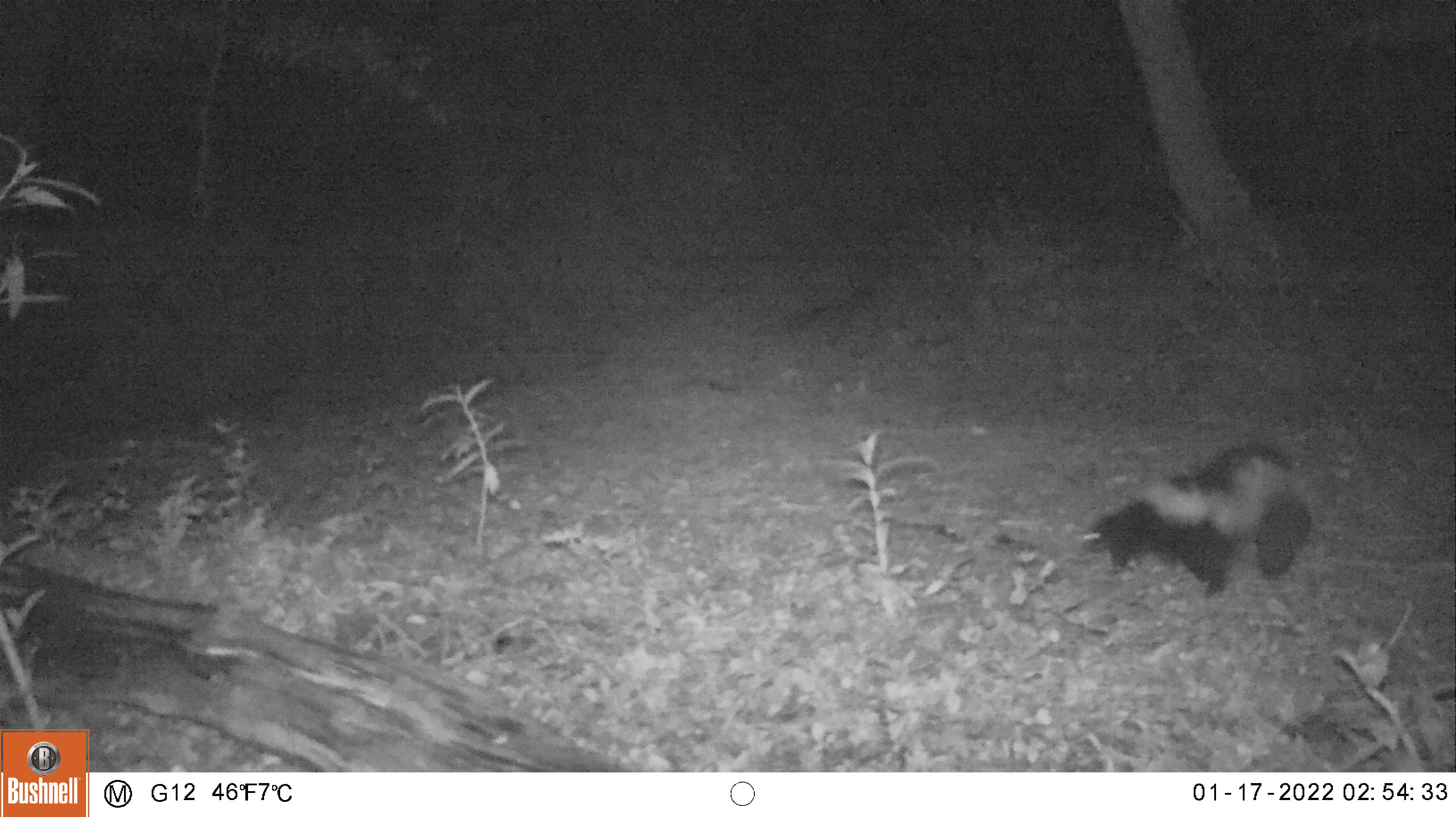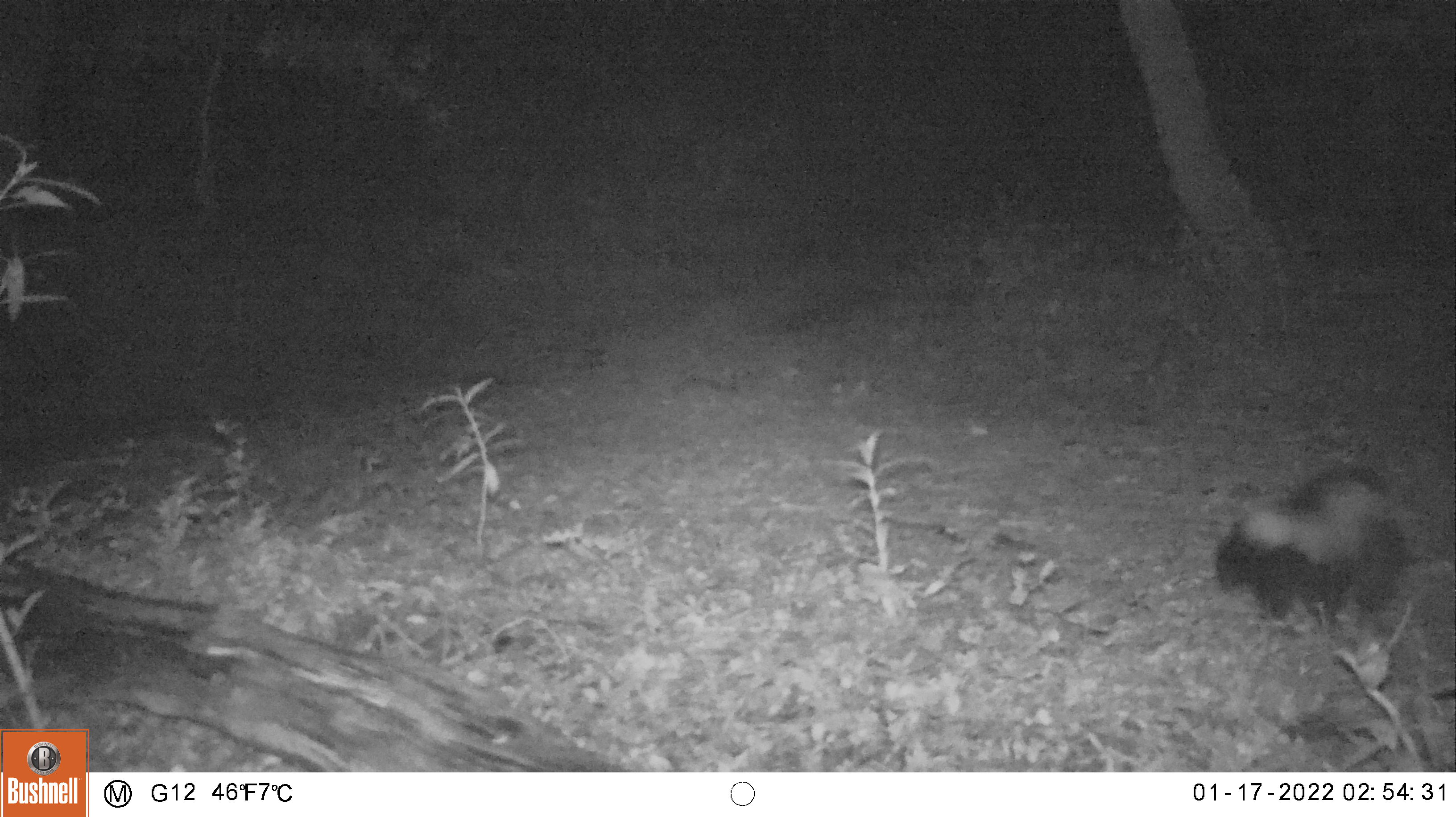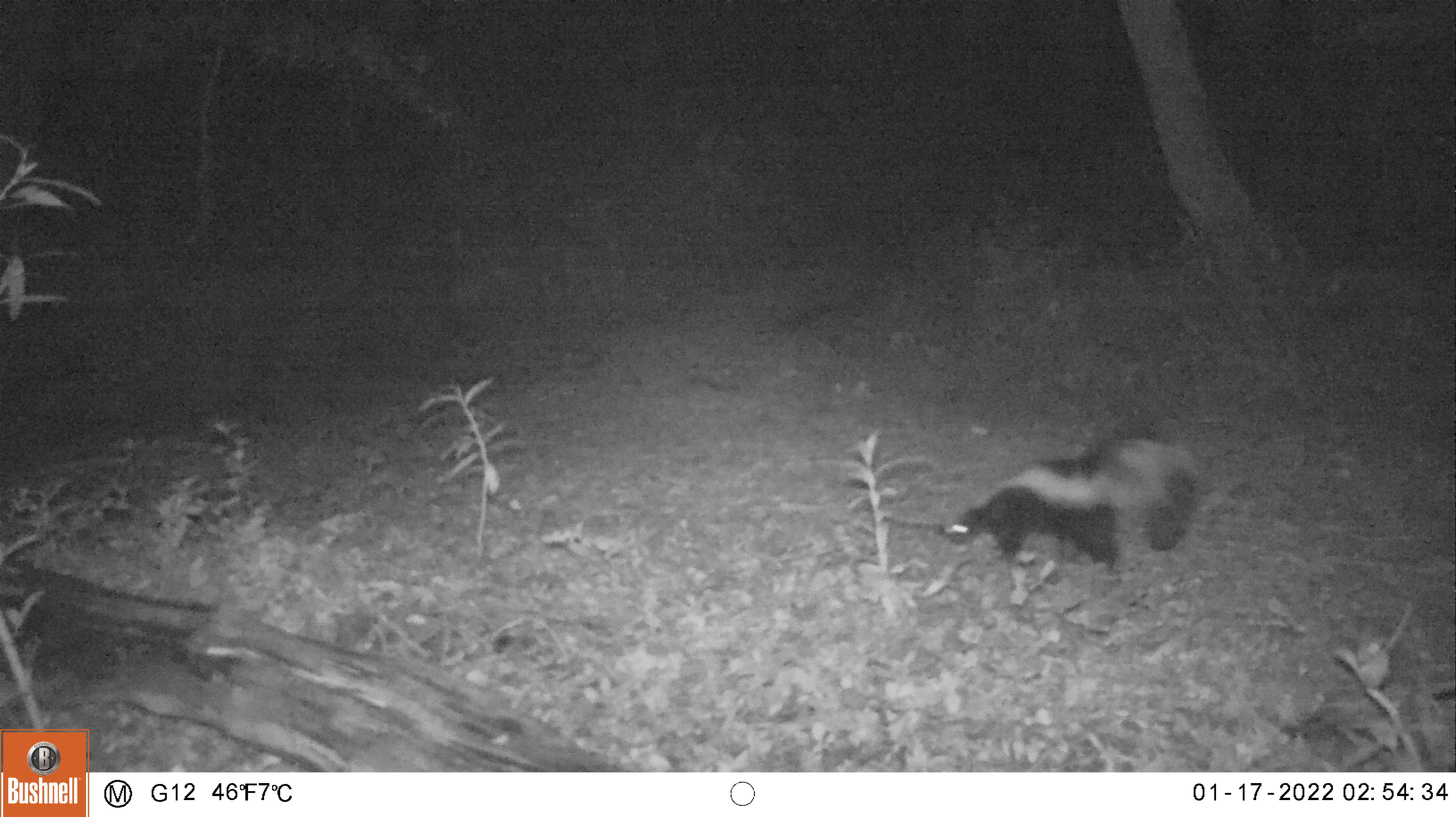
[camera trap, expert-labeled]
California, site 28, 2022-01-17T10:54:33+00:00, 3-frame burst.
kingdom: Animalia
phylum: Chordata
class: Mammalia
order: Carnivora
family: Mephitidae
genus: Mephitis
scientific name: Mephitis mephitis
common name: striped skunk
Striped skunk (Mephitis mephitis).